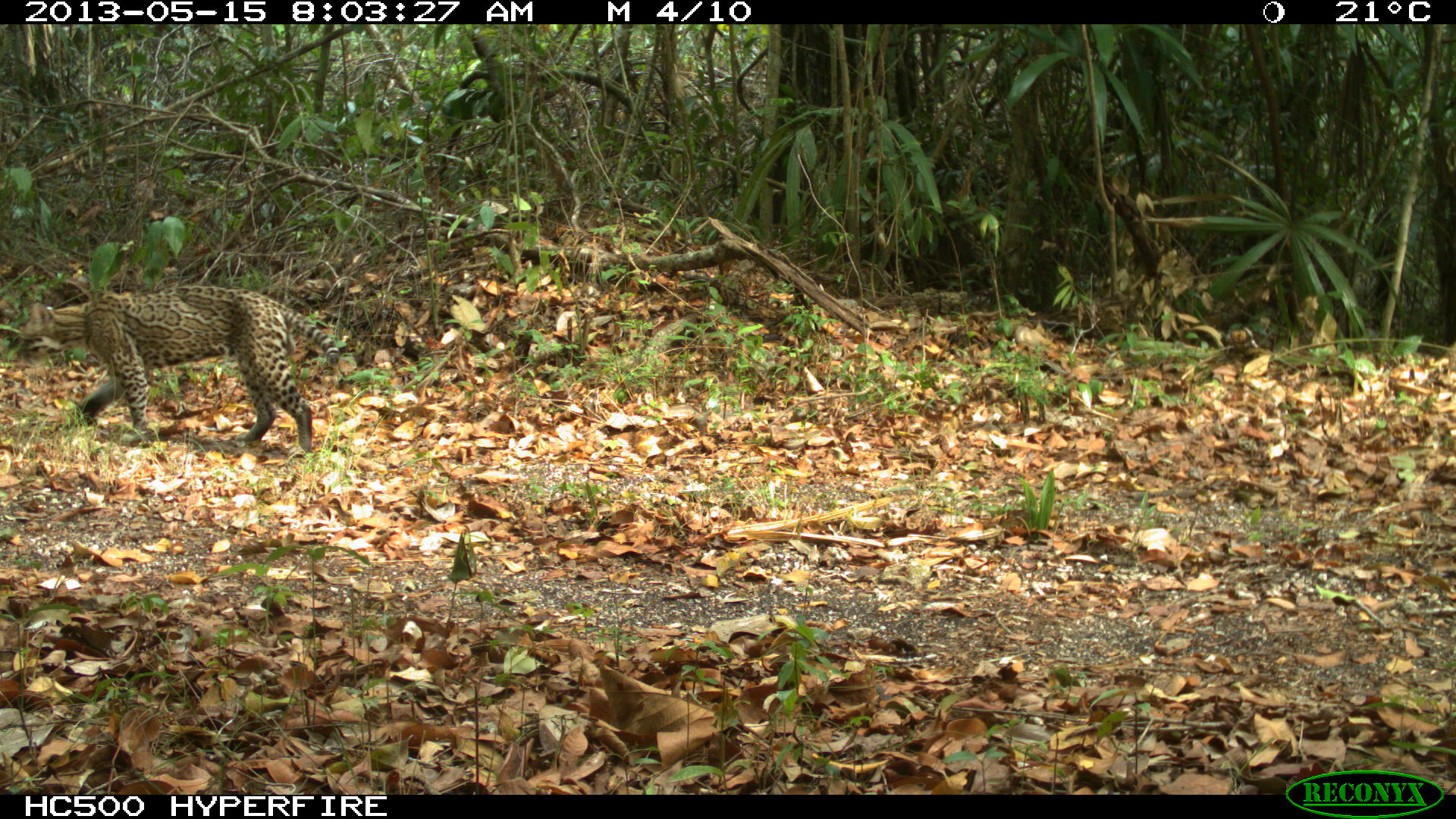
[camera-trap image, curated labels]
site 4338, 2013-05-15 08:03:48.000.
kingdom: Animalia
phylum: Chordata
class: Mammalia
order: Carnivora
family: Felidae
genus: Leopardus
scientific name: Leopardus pardalis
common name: ocelot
Leopardus pardalis (ocelot), count 1, sex male.